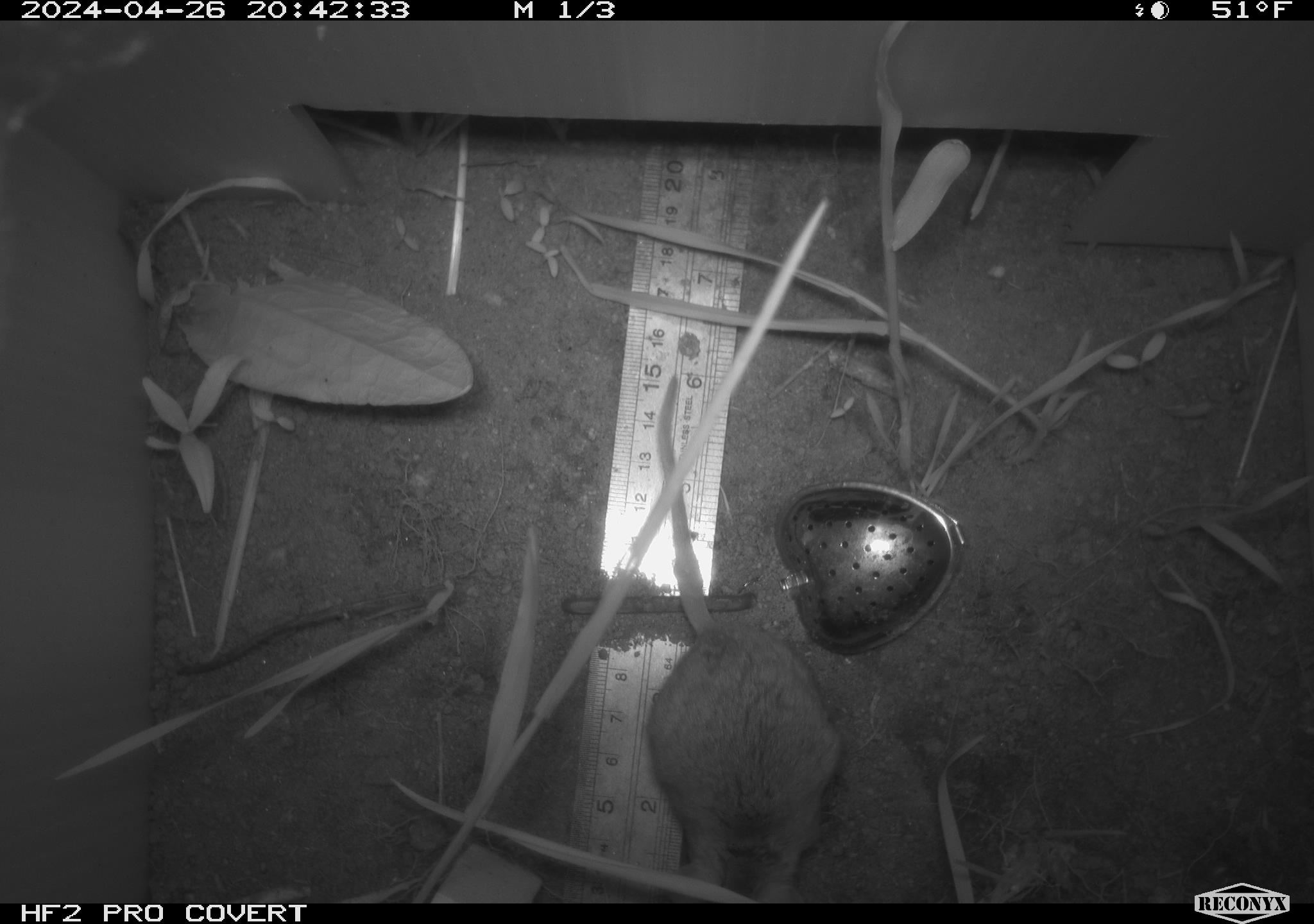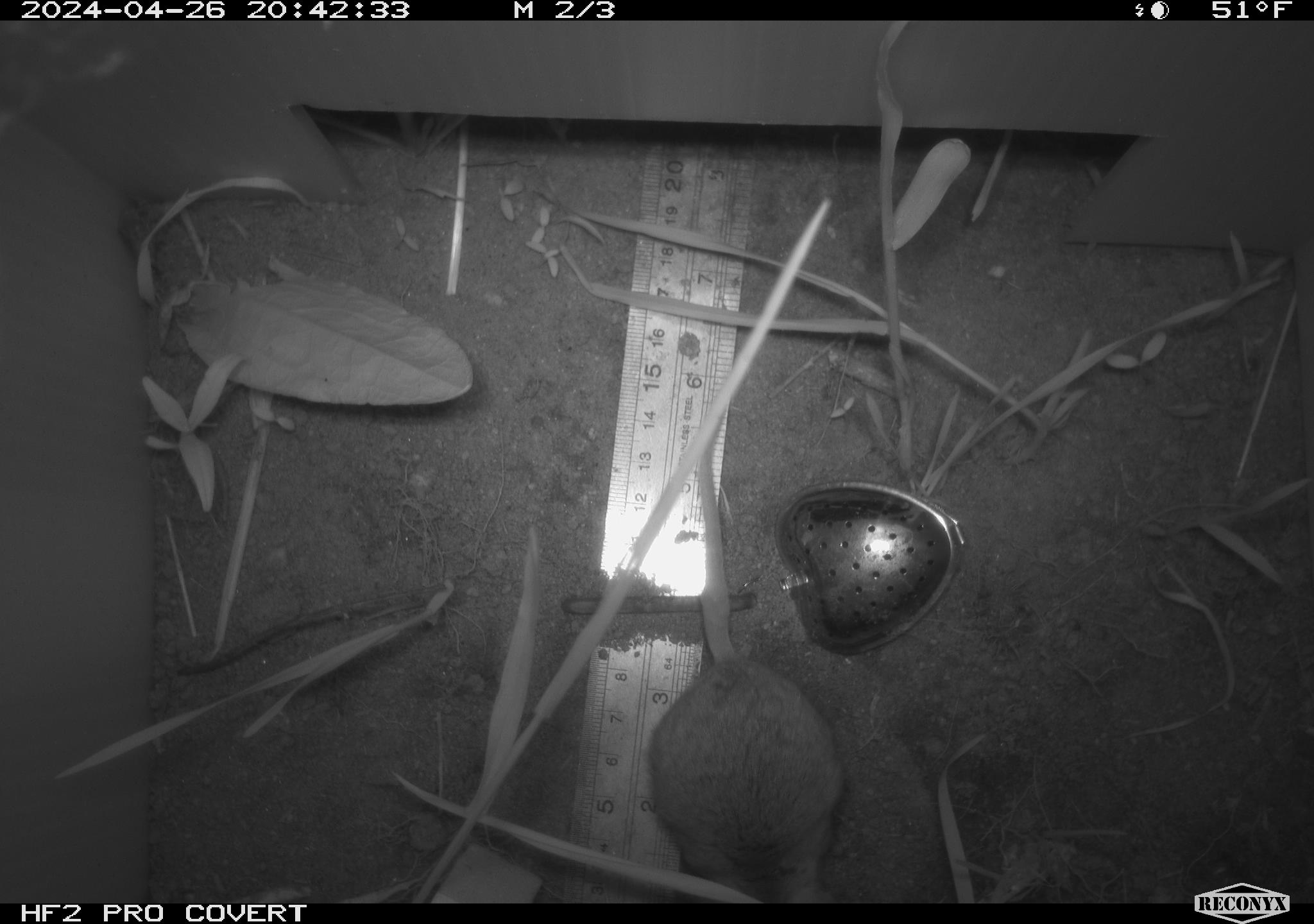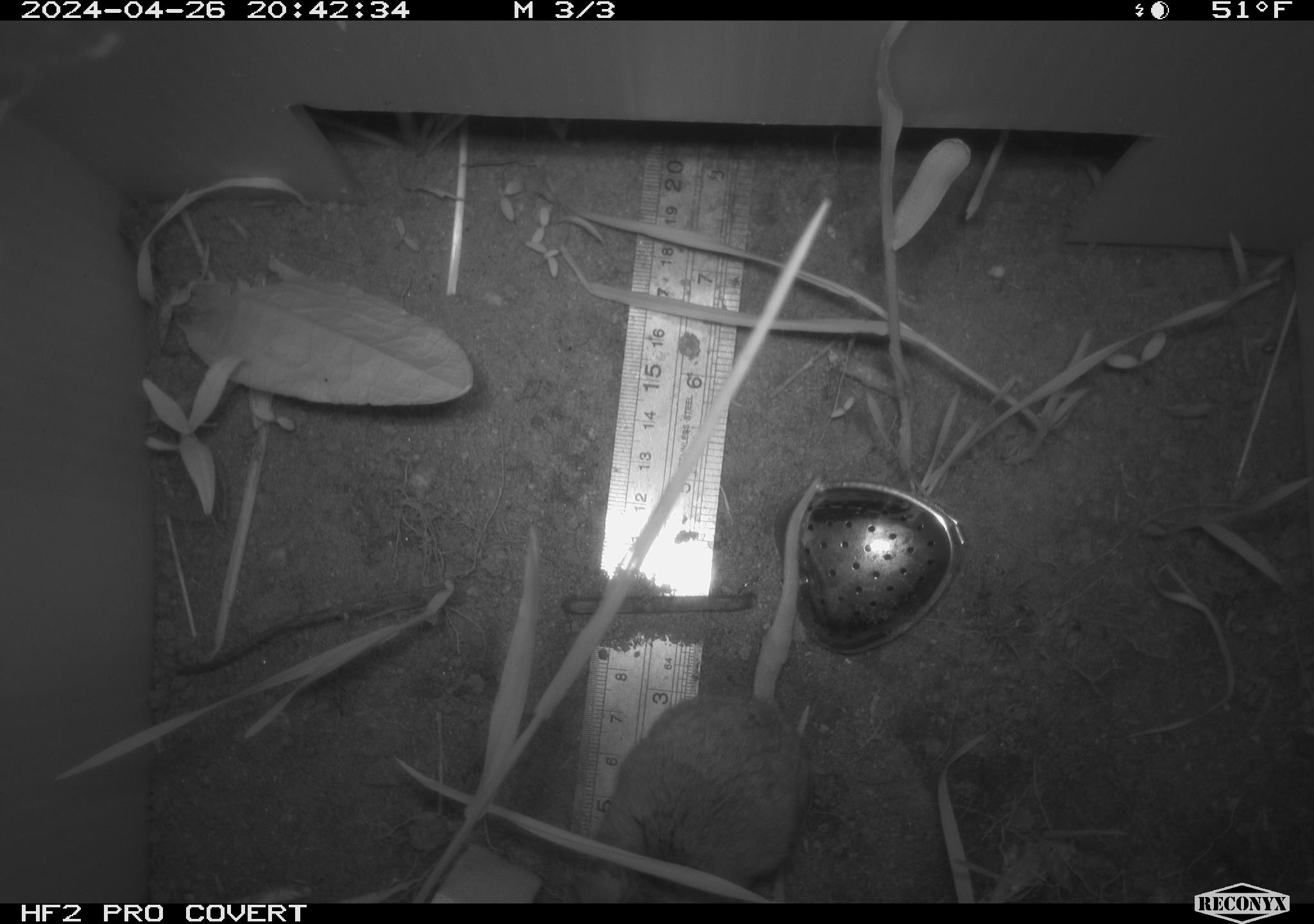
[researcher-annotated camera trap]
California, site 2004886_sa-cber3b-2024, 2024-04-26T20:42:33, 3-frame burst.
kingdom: Animalia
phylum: Chordata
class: Mammalia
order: Rodentia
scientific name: Rodentia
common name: mouse species